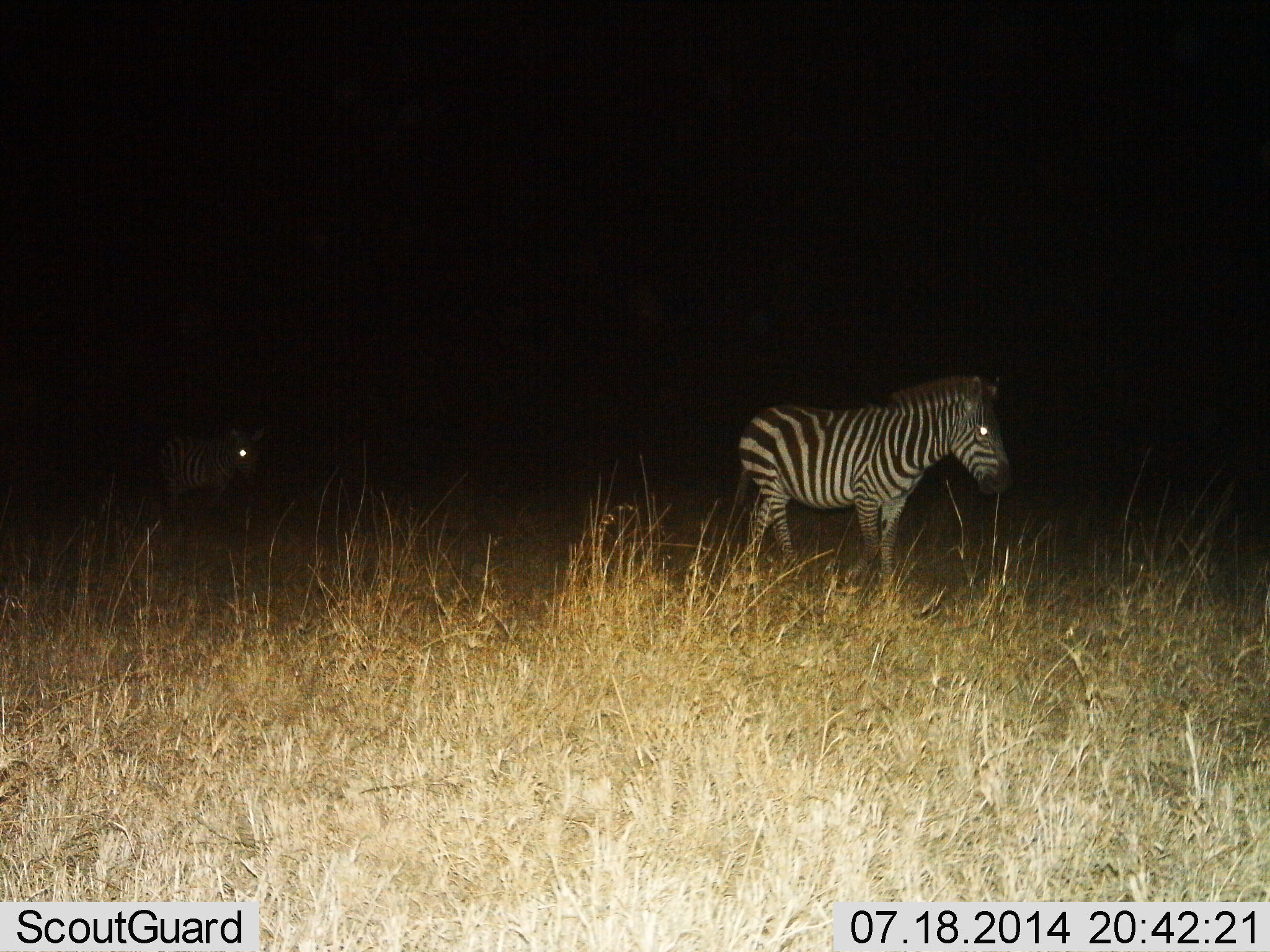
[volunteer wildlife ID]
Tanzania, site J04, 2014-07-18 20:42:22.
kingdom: Animalia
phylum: Chordata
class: Mammalia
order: Perissodactyla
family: Equidae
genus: Equus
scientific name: Equus quagga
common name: plains zebra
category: zebra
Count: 2.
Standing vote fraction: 70%.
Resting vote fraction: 0%.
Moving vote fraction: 30%.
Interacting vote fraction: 0%.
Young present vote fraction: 0%.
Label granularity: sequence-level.